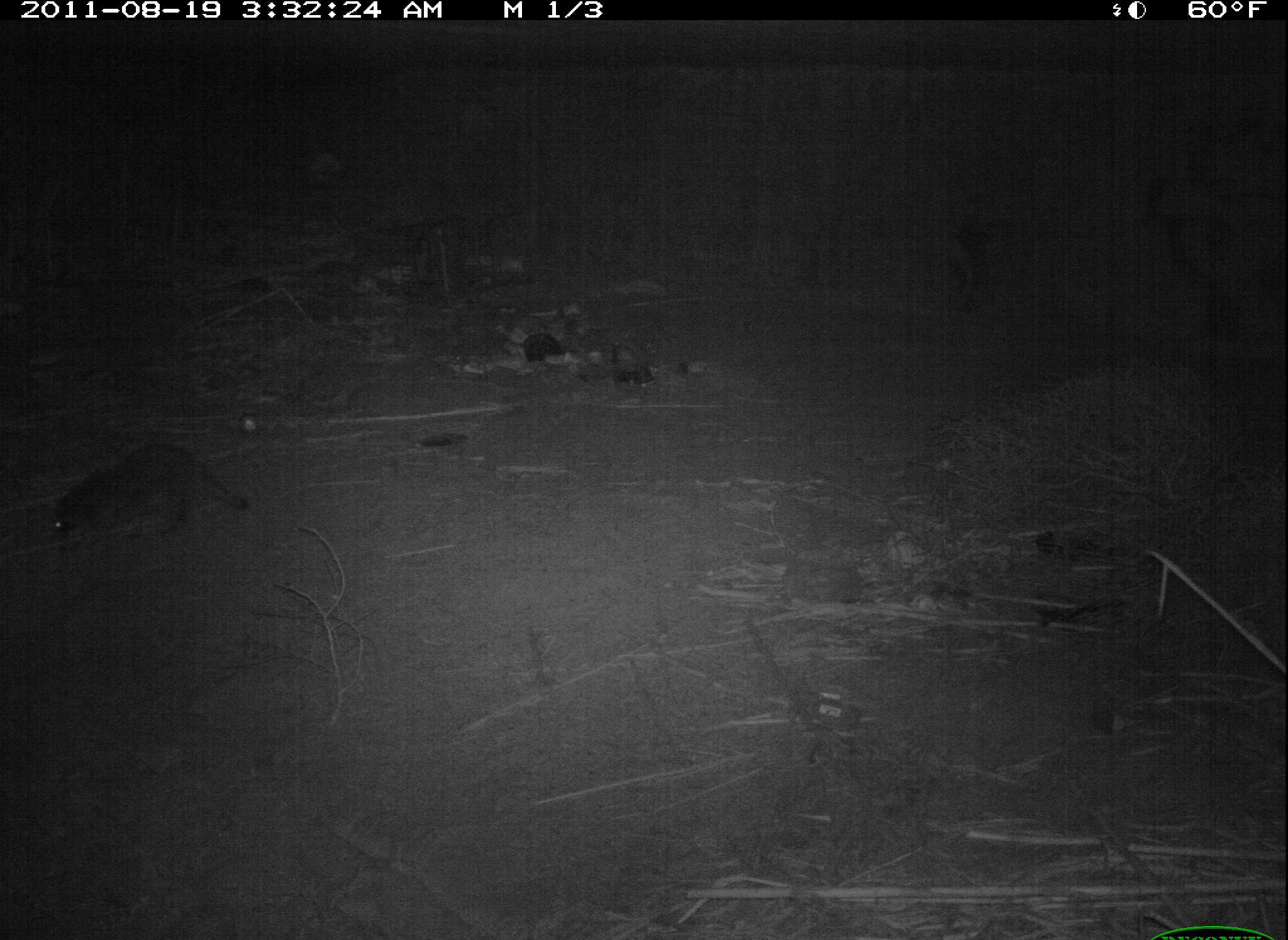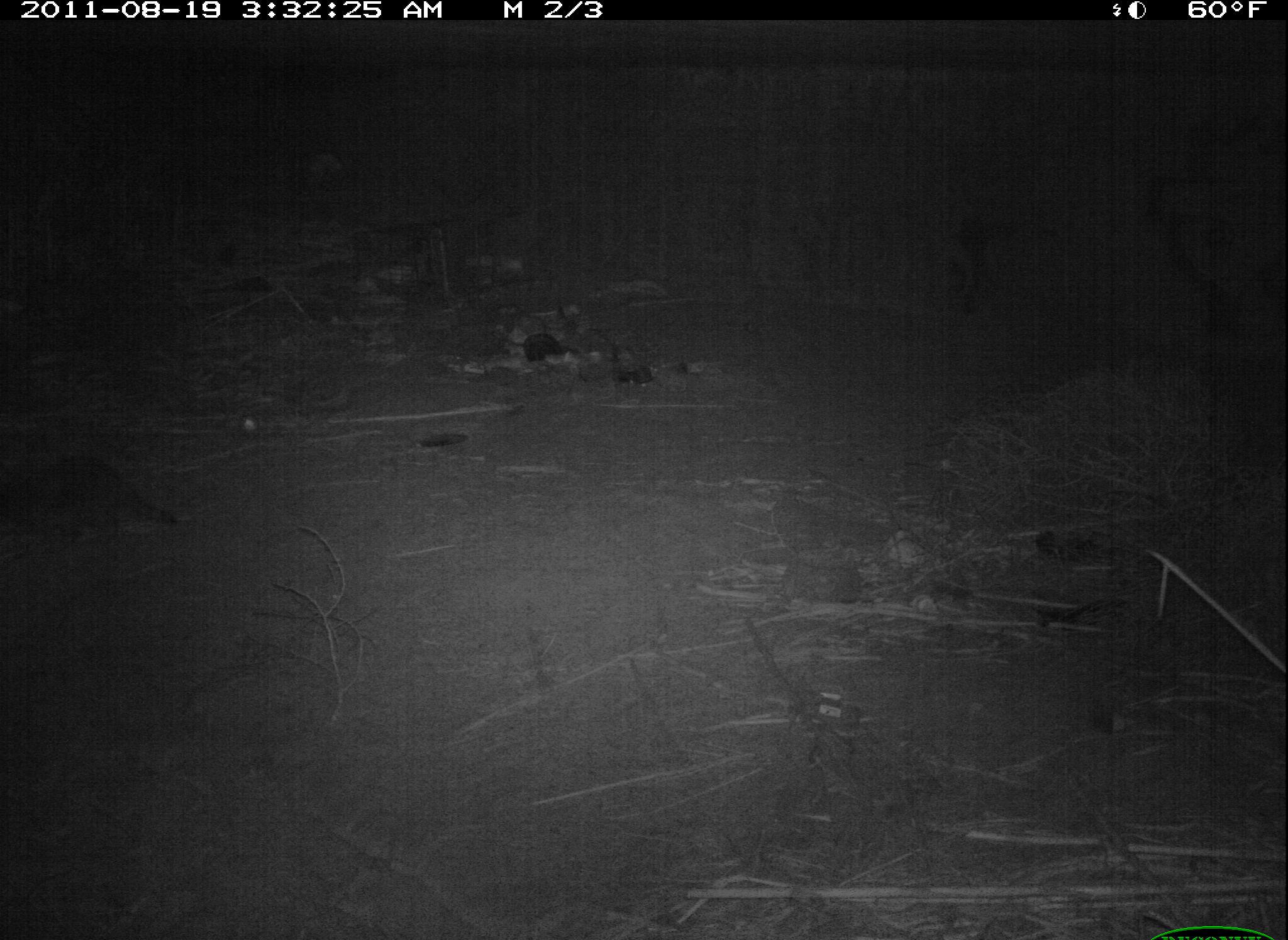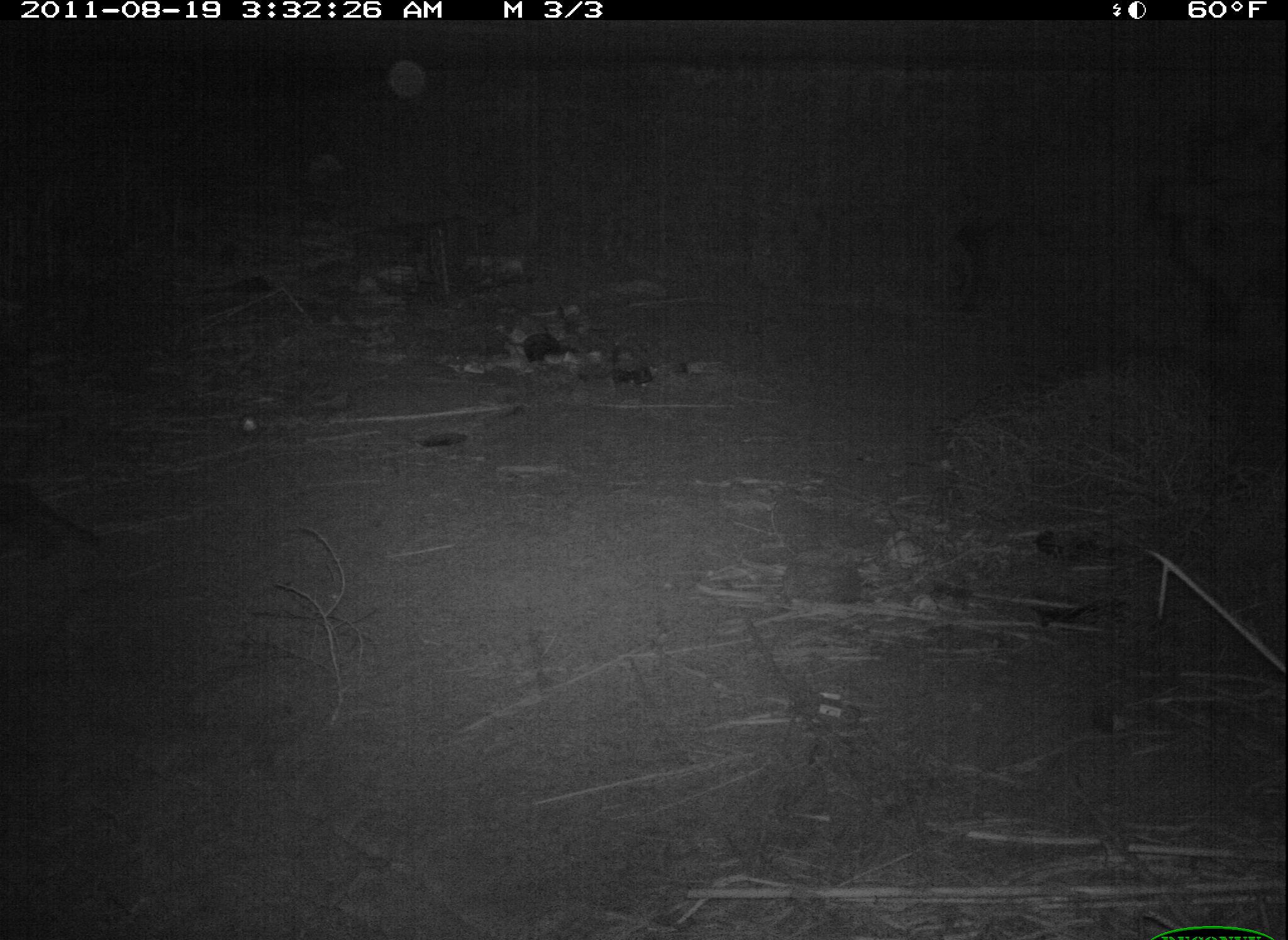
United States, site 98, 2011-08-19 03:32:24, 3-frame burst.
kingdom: Animalia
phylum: Chordata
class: Mammalia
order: Carnivora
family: Procyonidae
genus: Procyon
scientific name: Procyon lotor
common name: raccoon